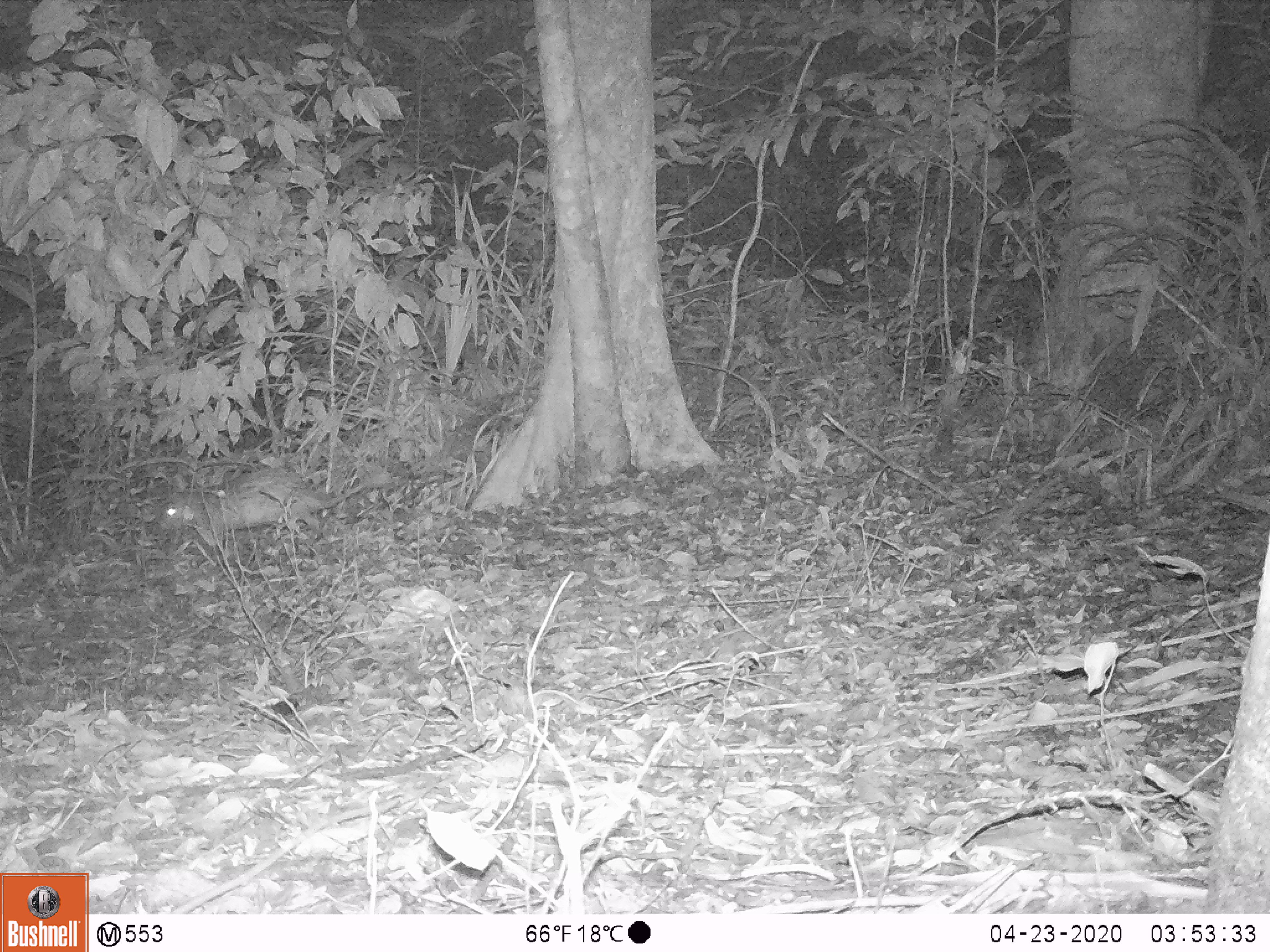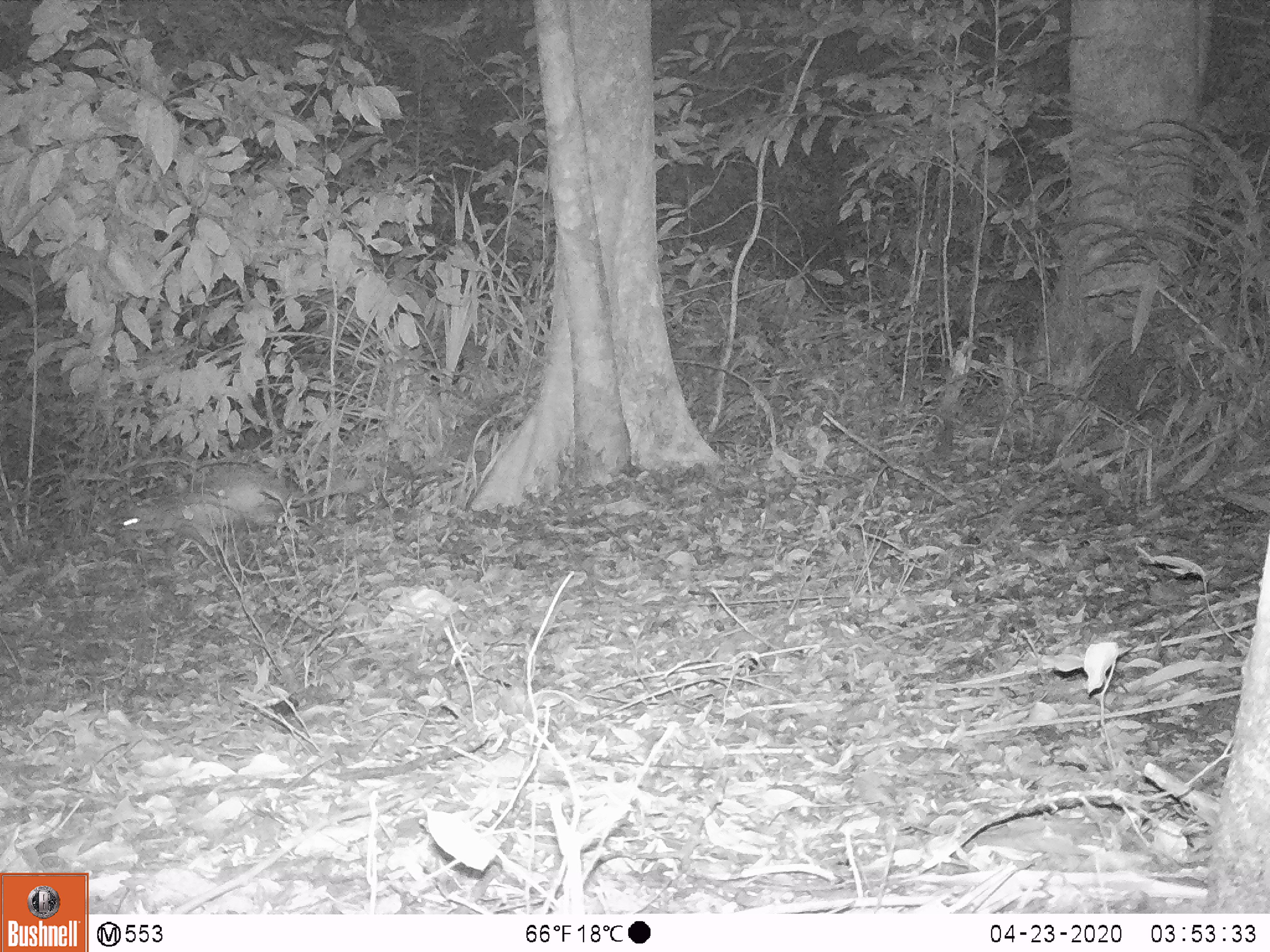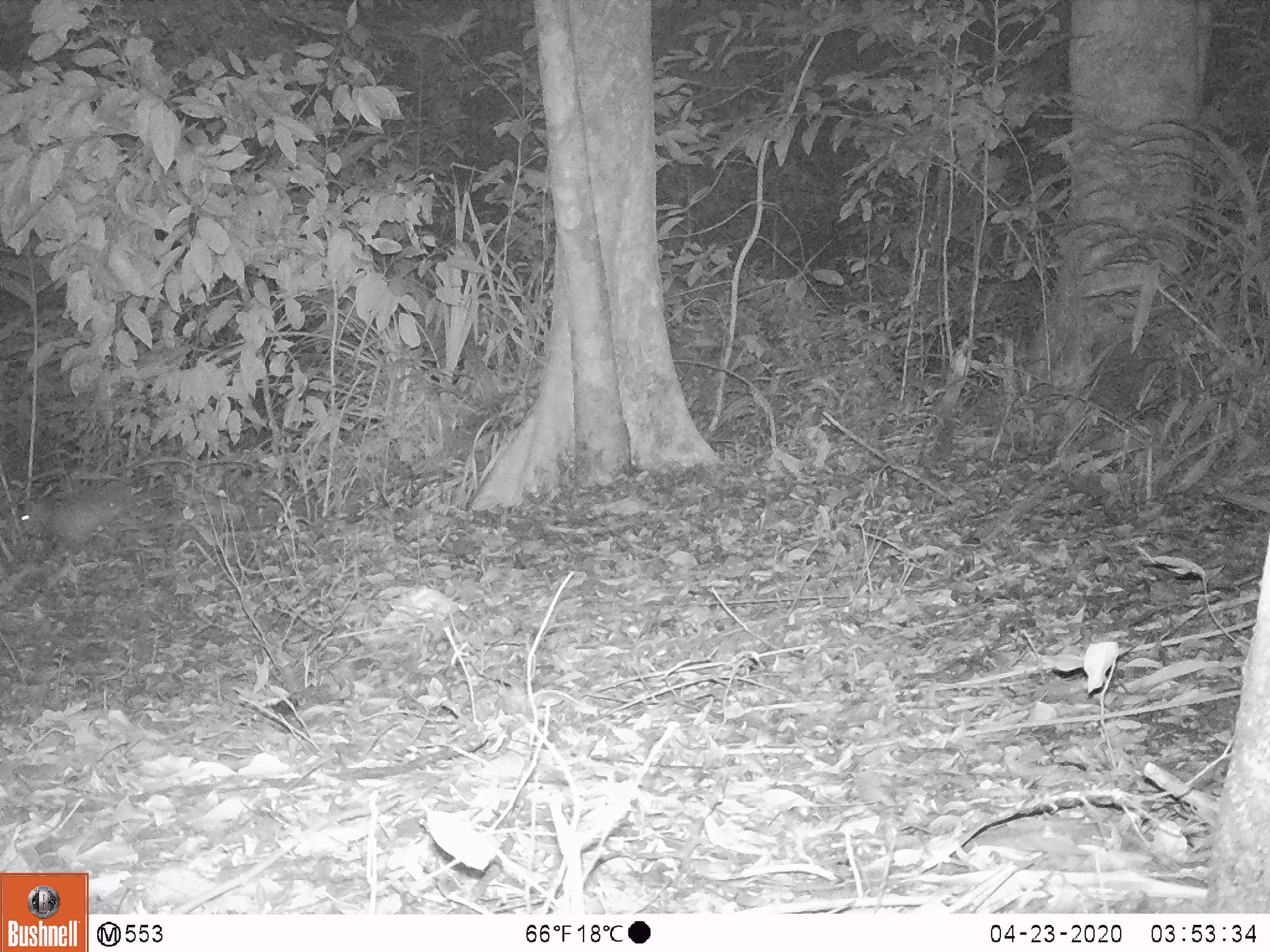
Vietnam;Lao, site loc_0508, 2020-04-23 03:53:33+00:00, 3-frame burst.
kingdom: Animalia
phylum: Chordata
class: Mammalia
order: Rodentia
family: Hystricidae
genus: Atherurus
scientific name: Atherurus macrourus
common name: asiatic brush-tailed porcupine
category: asiatic brush tailed porcupine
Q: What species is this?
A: Asiatic brush tailed porcupine (asiatic brush-tailed porcupine) (Atherurus macrourus).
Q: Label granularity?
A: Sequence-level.